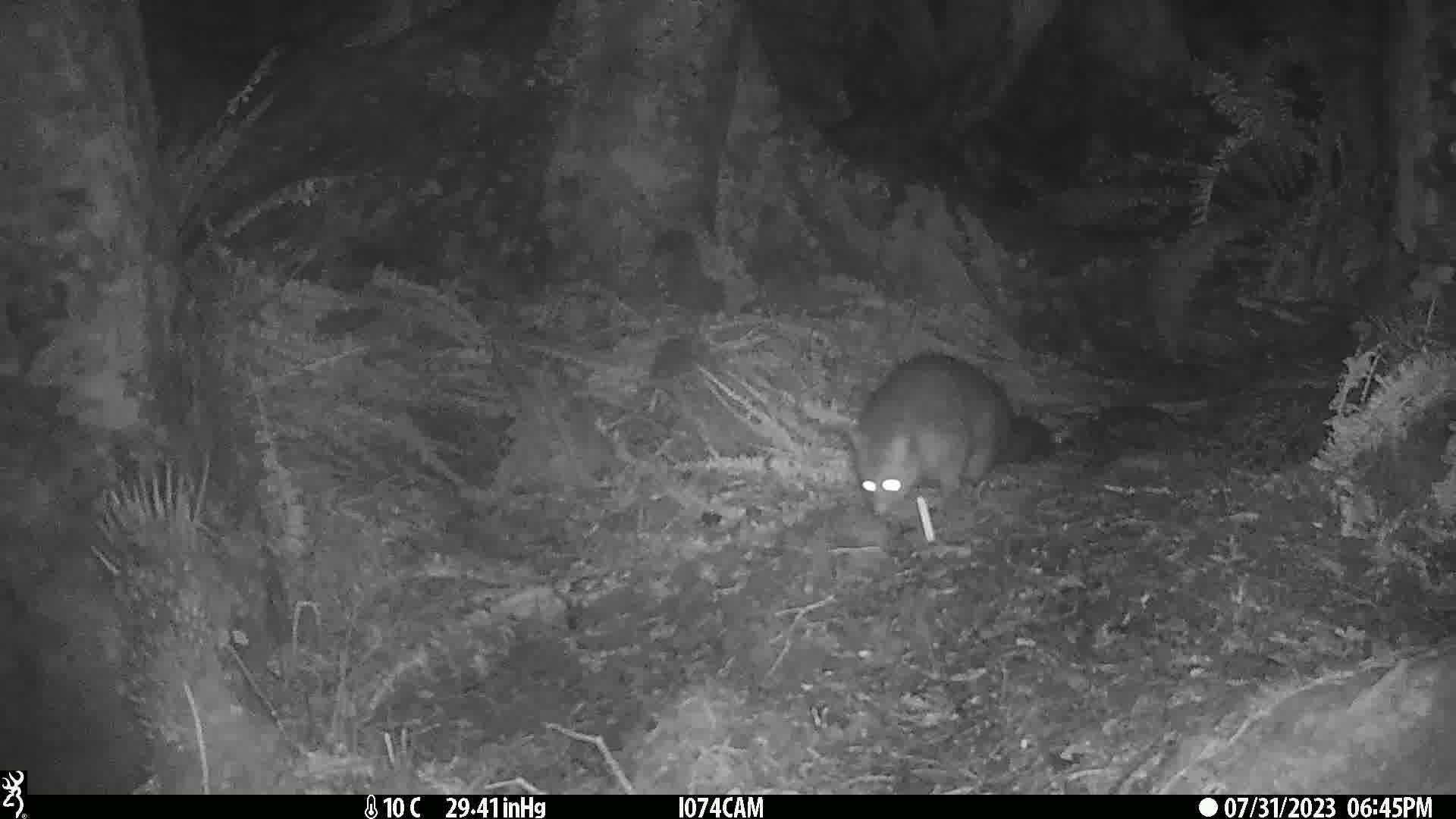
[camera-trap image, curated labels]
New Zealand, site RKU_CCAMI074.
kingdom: Animalia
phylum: Chordata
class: Mammalia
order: Diprotodontia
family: Phalangeridae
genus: Trichosurus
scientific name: Trichosurus vulpecula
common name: common brushtail possum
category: possum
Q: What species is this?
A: Possum (common brushtail possum) (Trichosurus vulpecula).